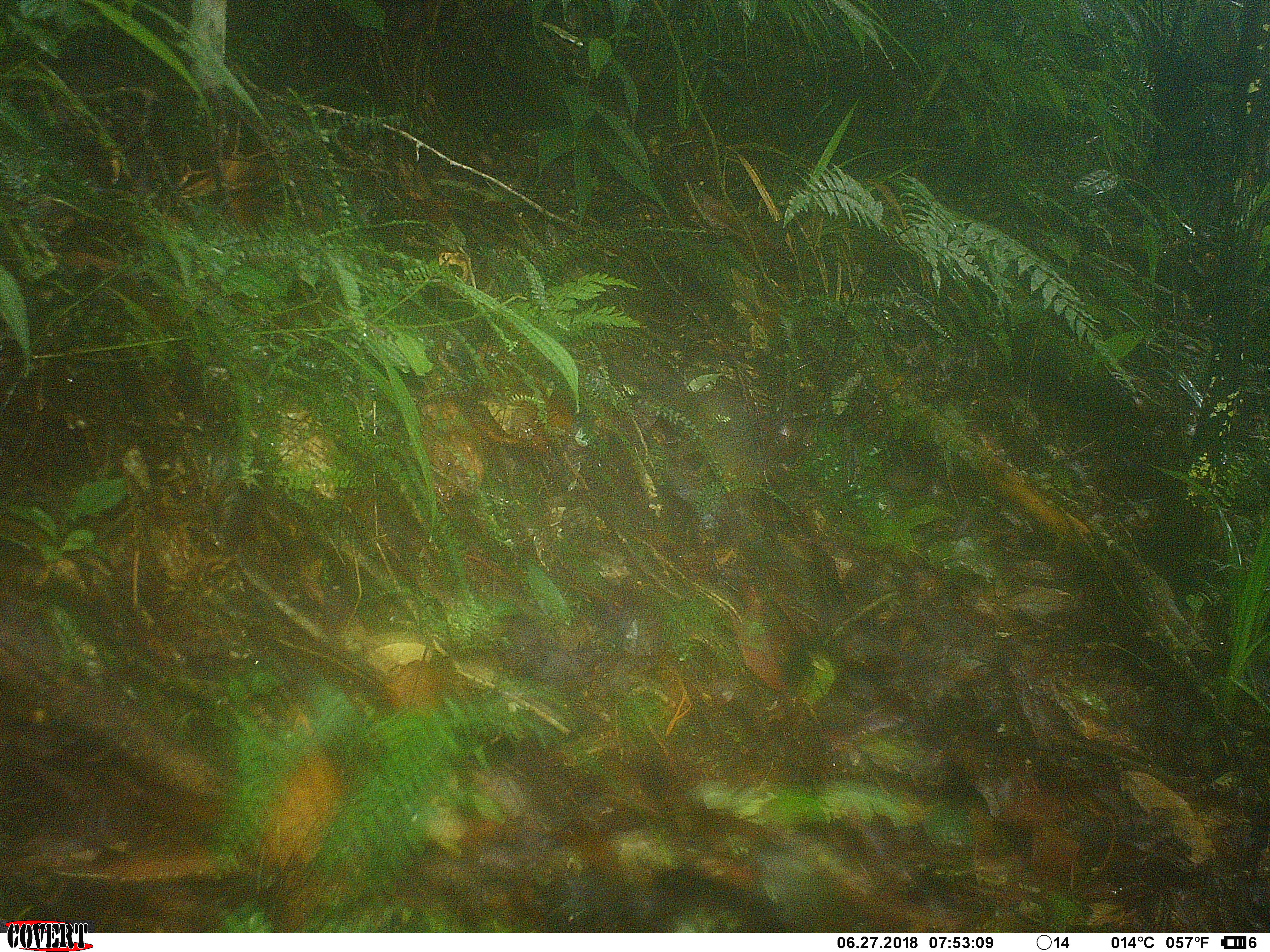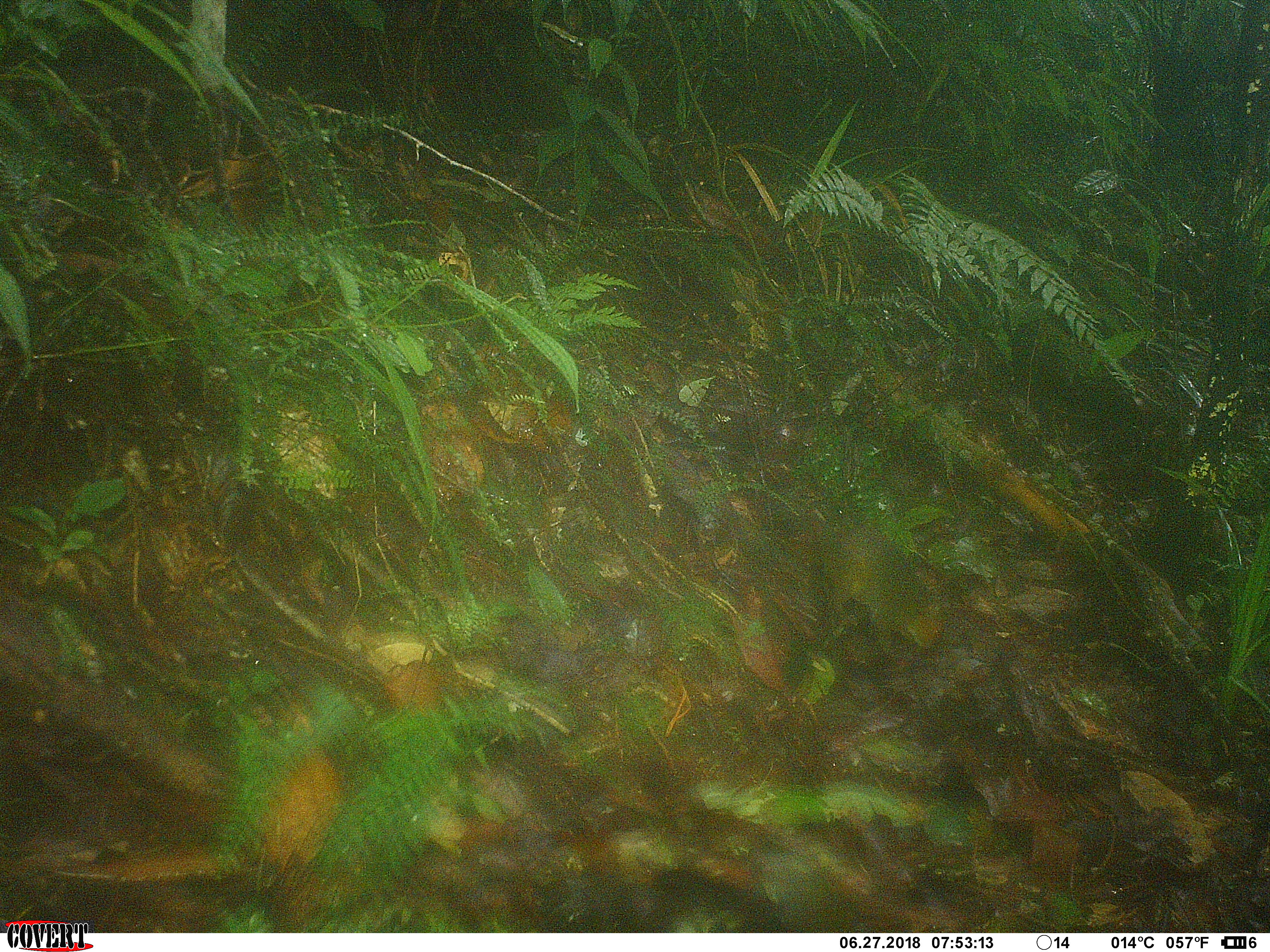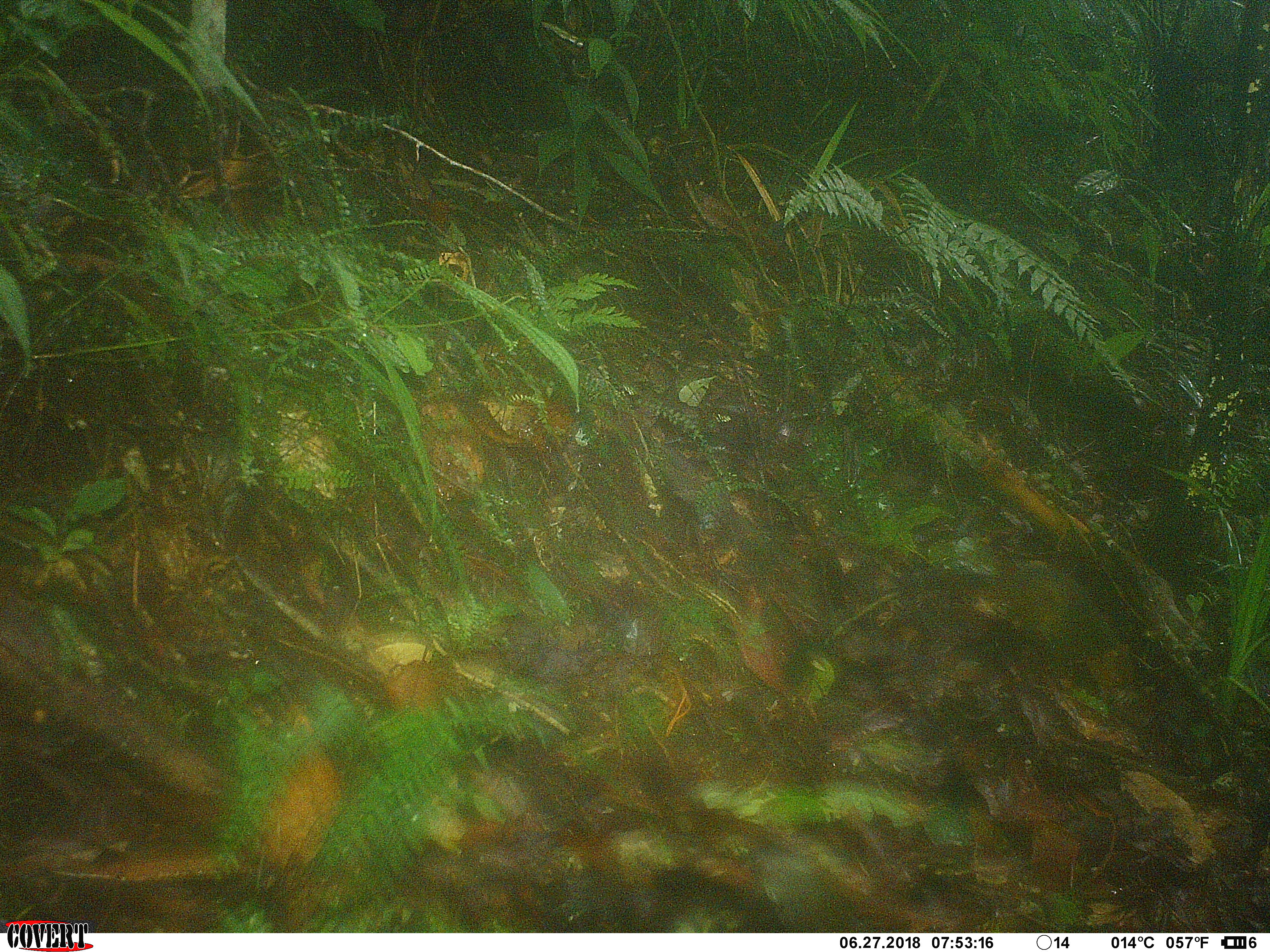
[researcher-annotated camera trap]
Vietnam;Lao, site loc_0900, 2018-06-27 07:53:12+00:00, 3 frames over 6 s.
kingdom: Animalia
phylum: Chordata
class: Mammalia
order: Rodentia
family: Sciuridae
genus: Dremomys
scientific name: Dremomys rufigenis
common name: red-cheeked squirrel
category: red cheeked squirrel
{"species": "red cheeked squirrel (red-cheeked squirrel) (Dremomys rufigenis)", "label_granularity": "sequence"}